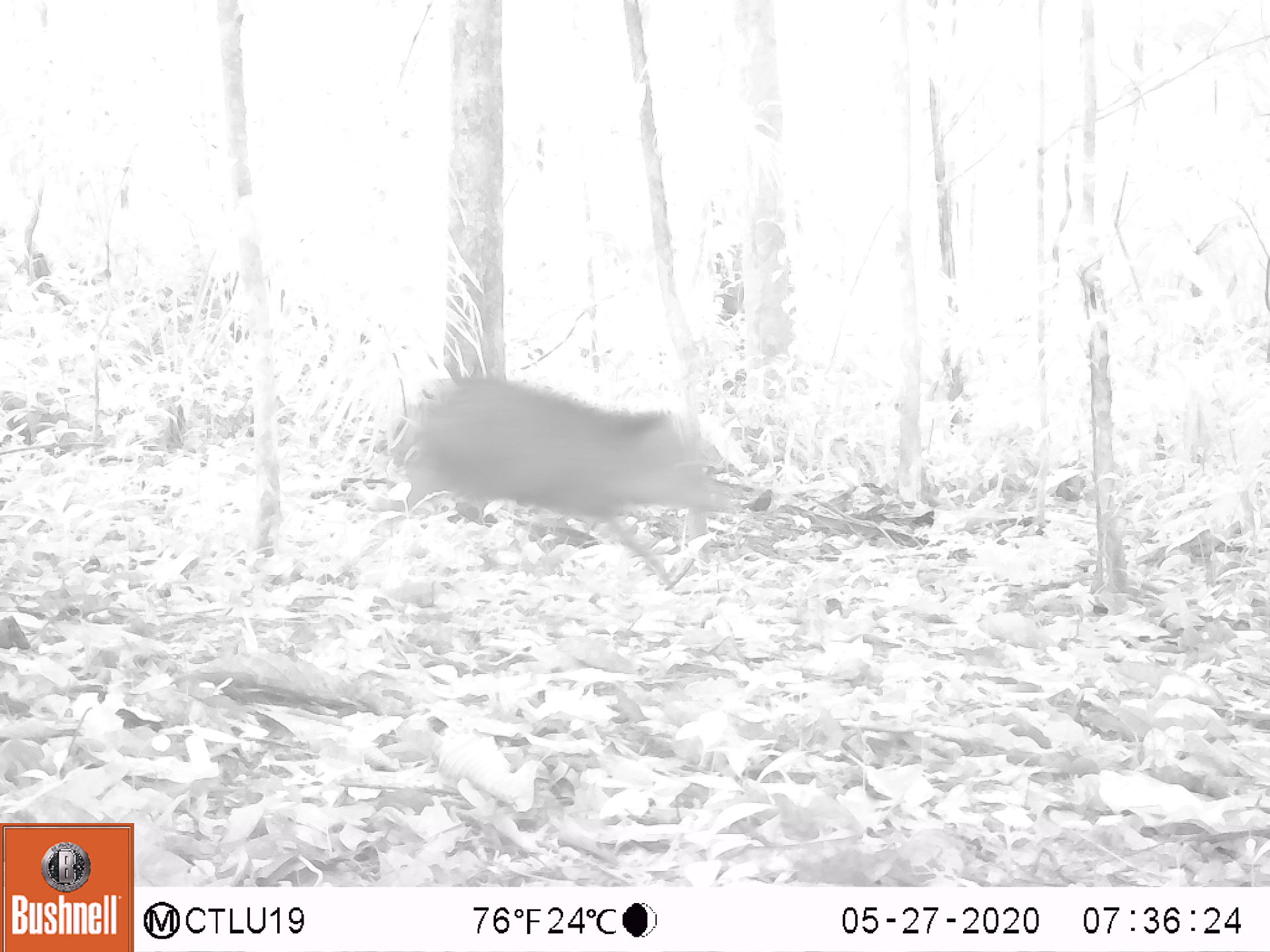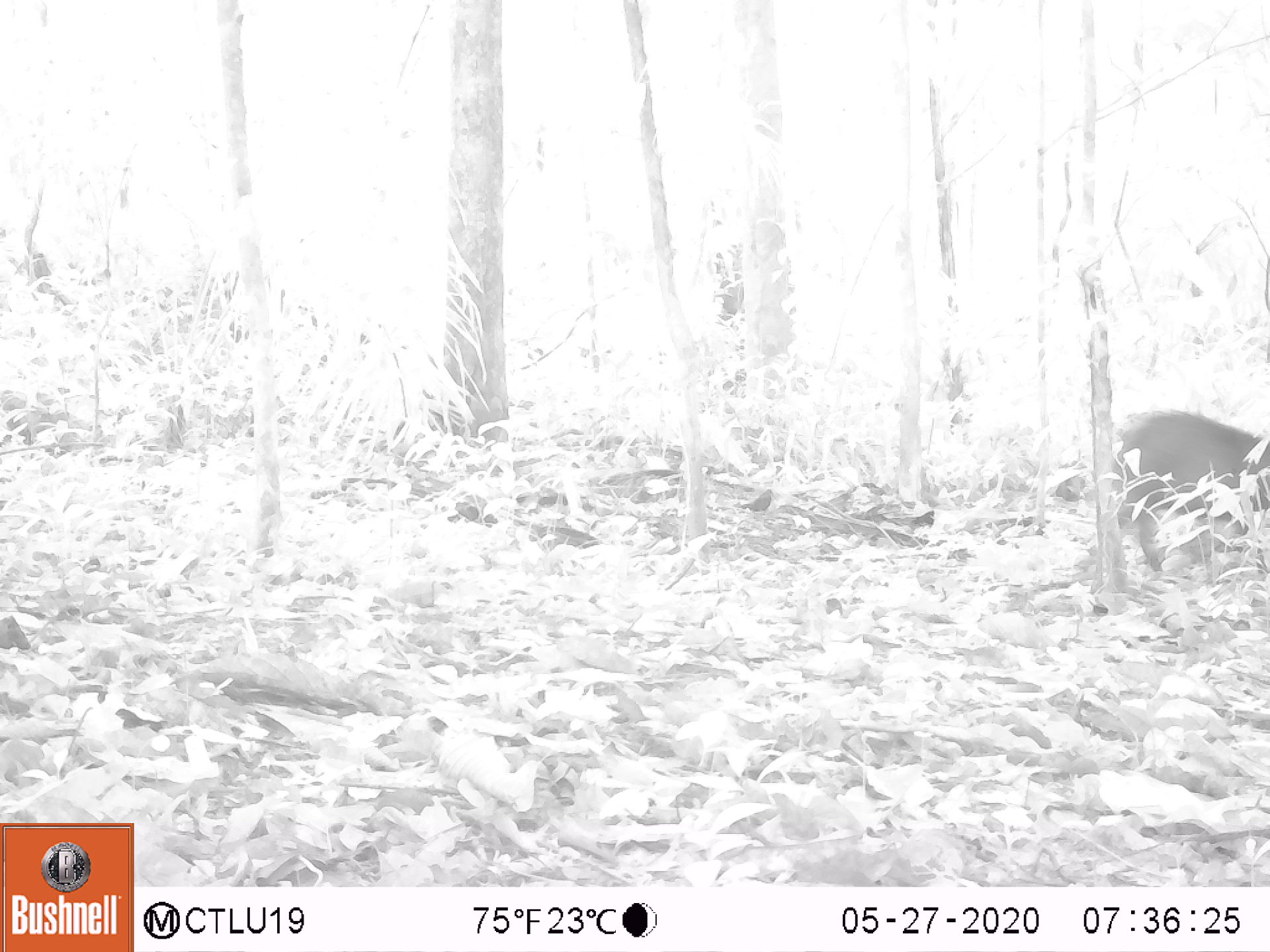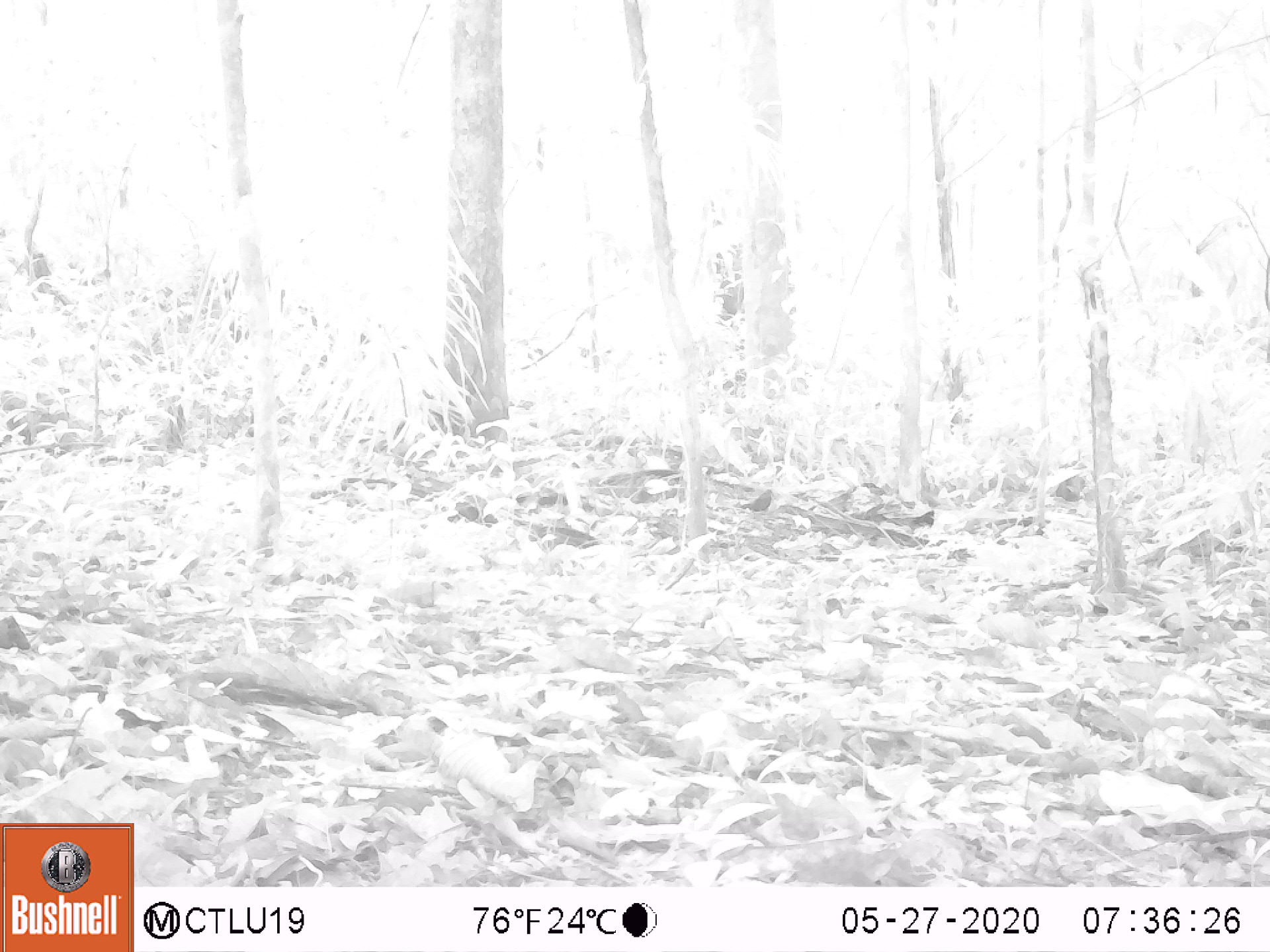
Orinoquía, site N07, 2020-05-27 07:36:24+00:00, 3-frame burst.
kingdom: Animalia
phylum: Chordata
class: Mammalia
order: Artiodactyla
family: Tayassuidae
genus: Pecari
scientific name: Pecari tajacu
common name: collared peccary